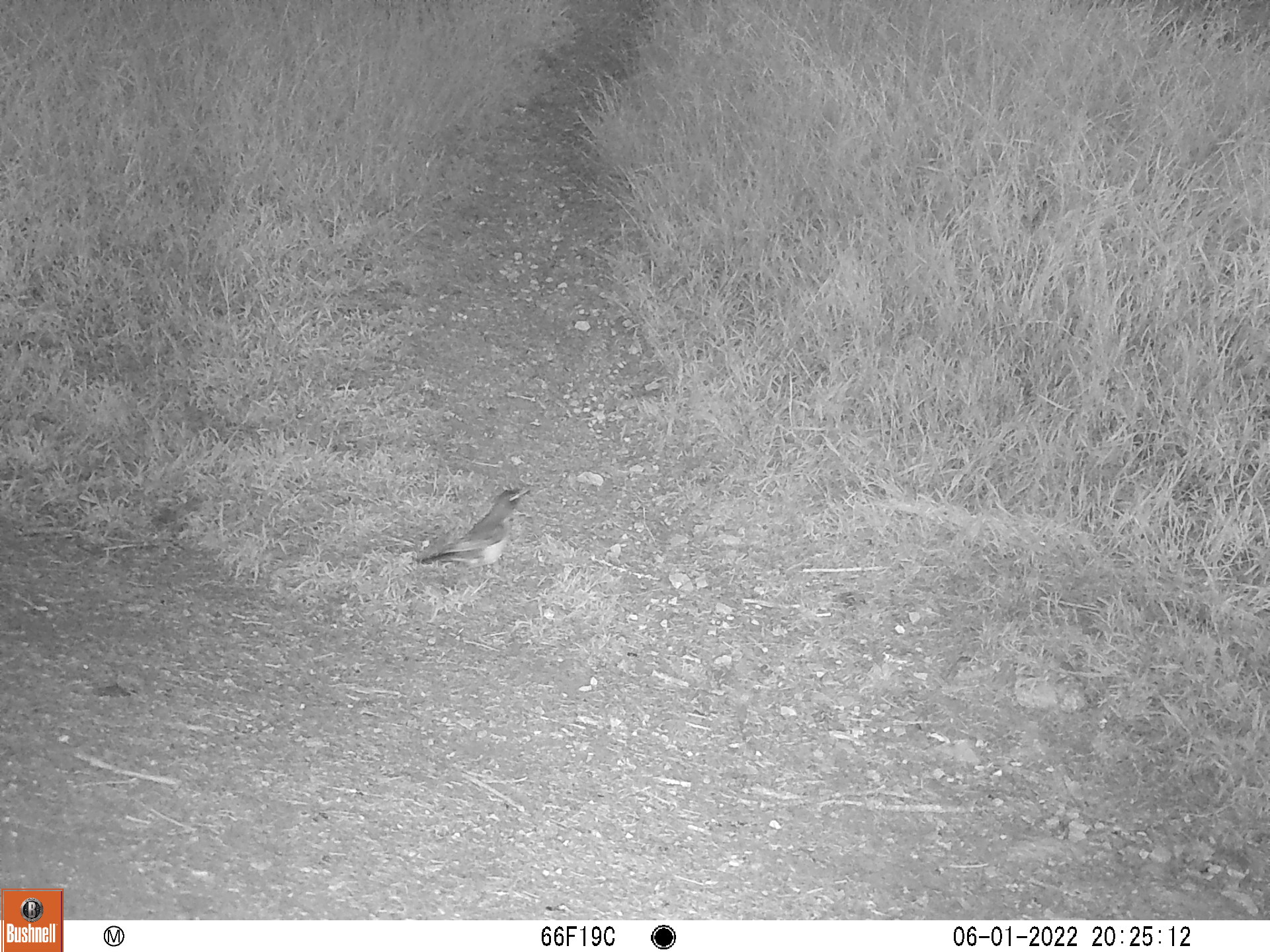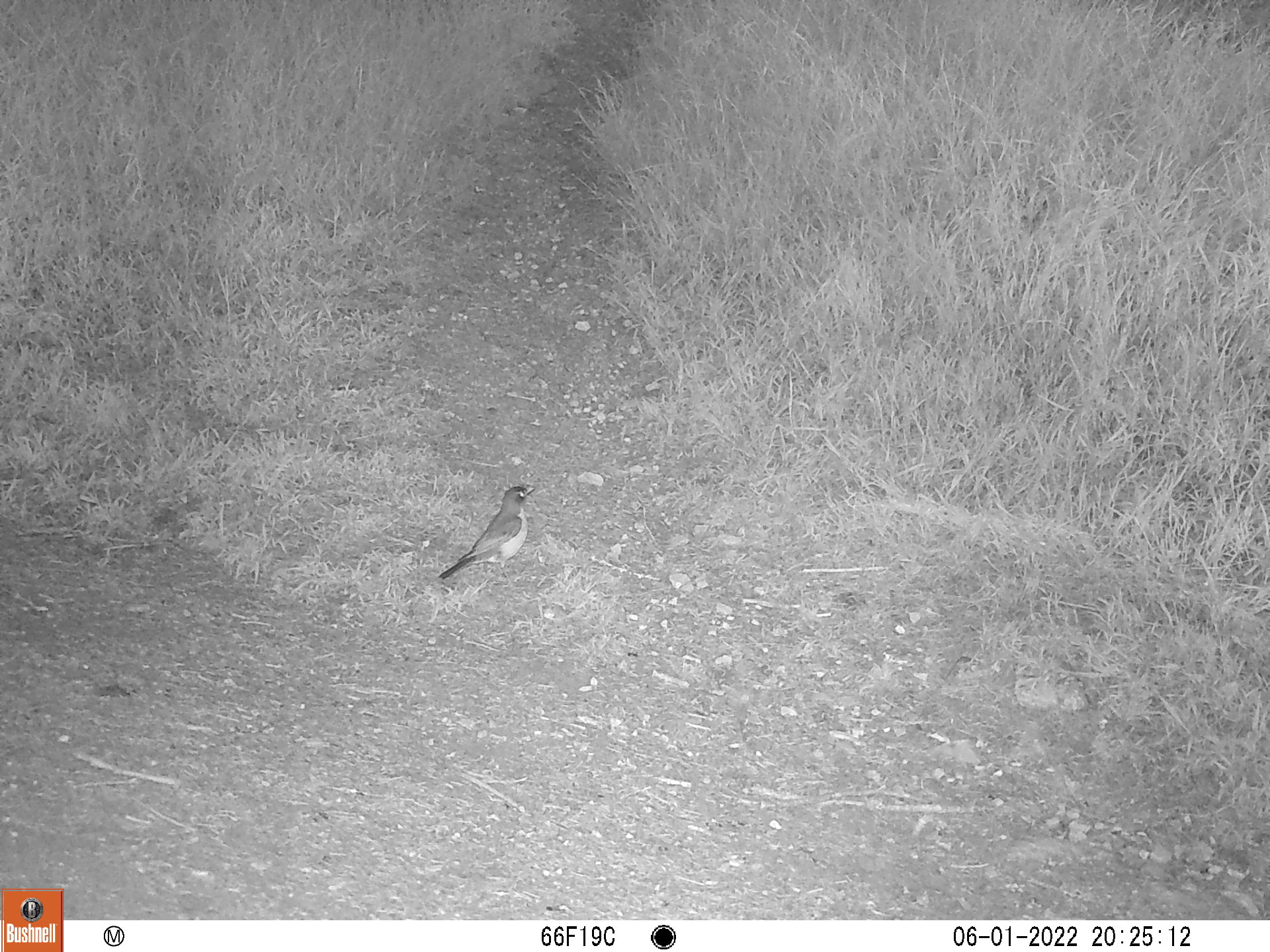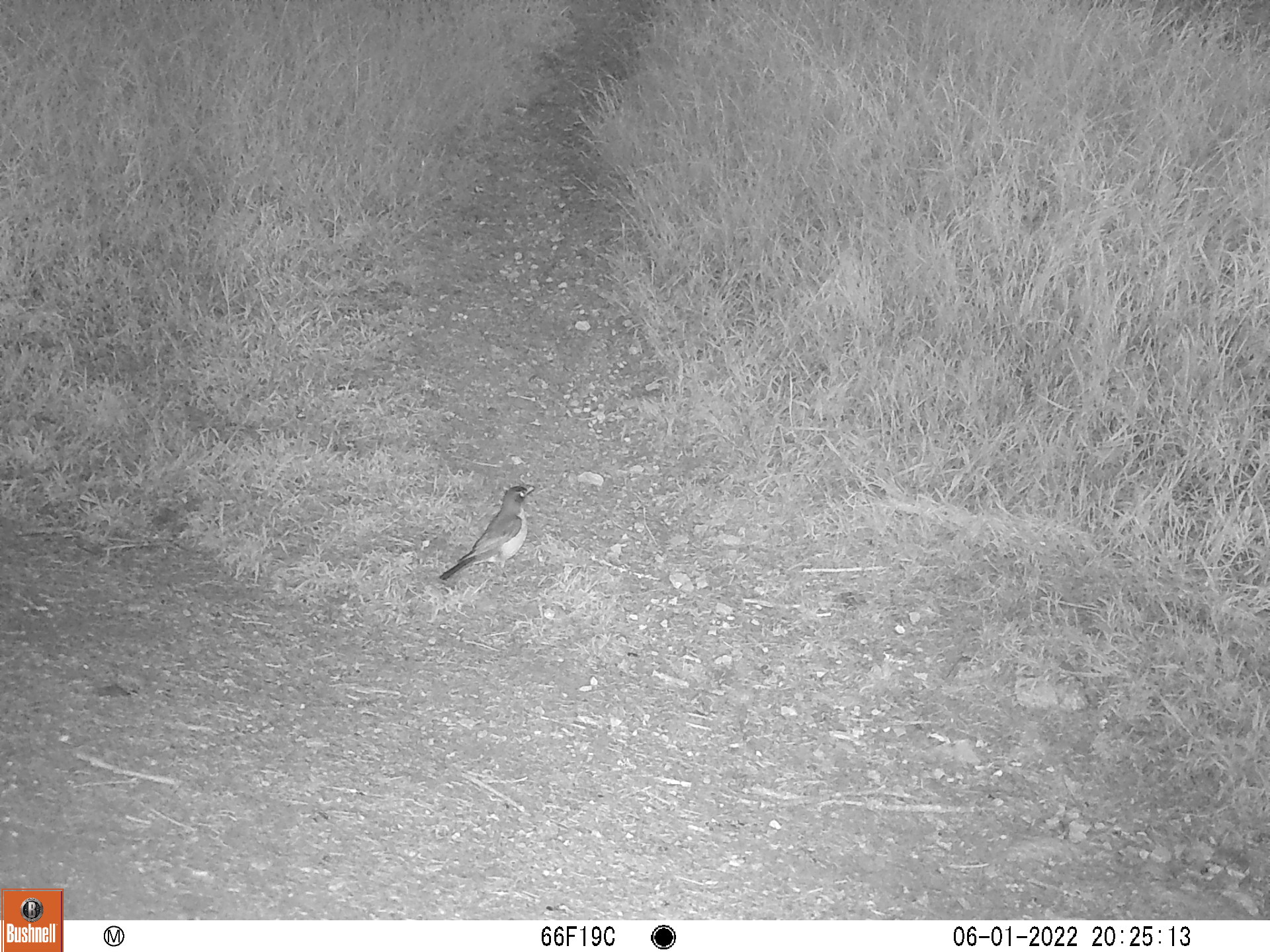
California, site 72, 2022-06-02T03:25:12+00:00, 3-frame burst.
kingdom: Animalia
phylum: Chordata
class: Aves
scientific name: Aves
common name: bird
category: unknown bird